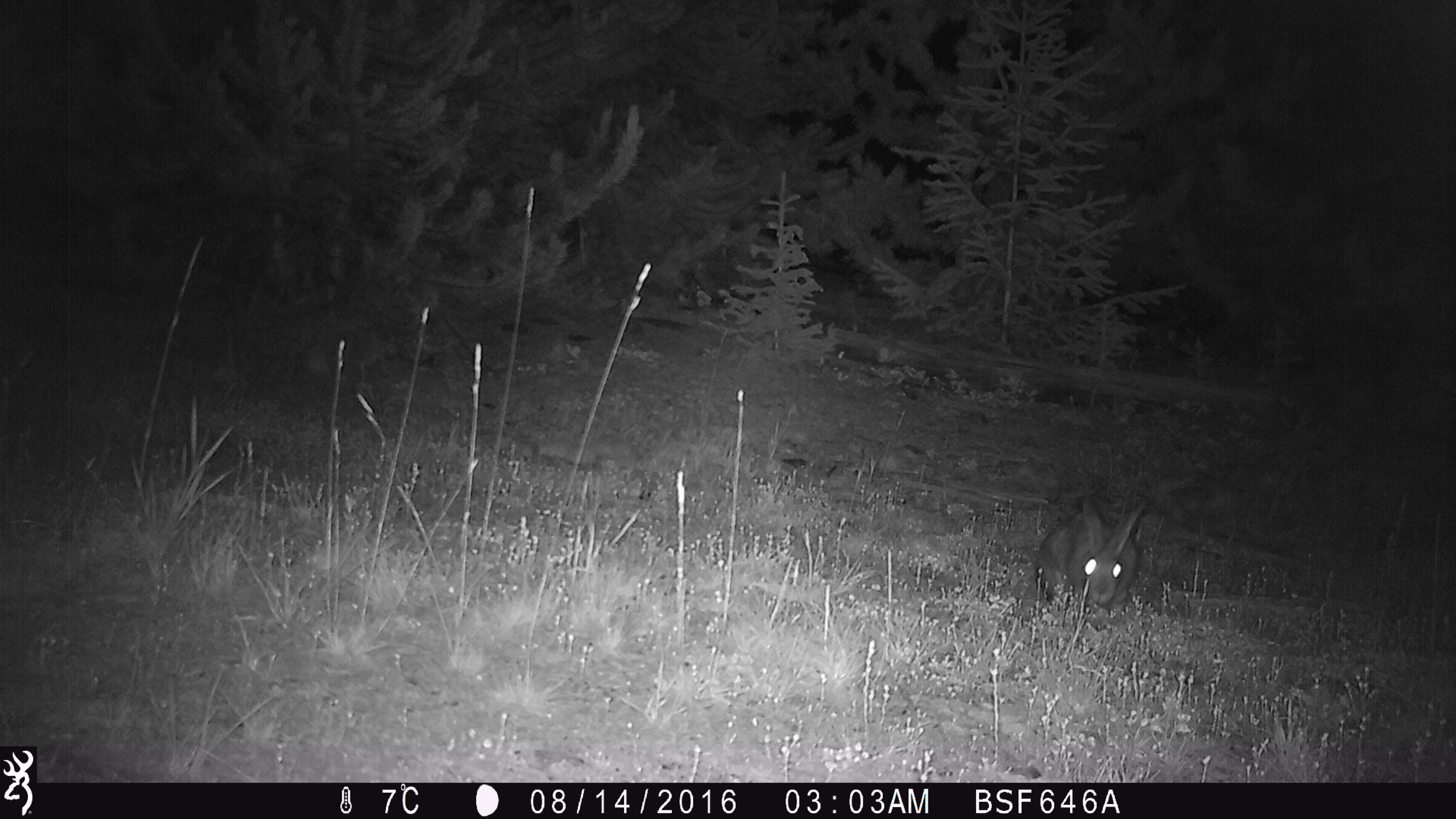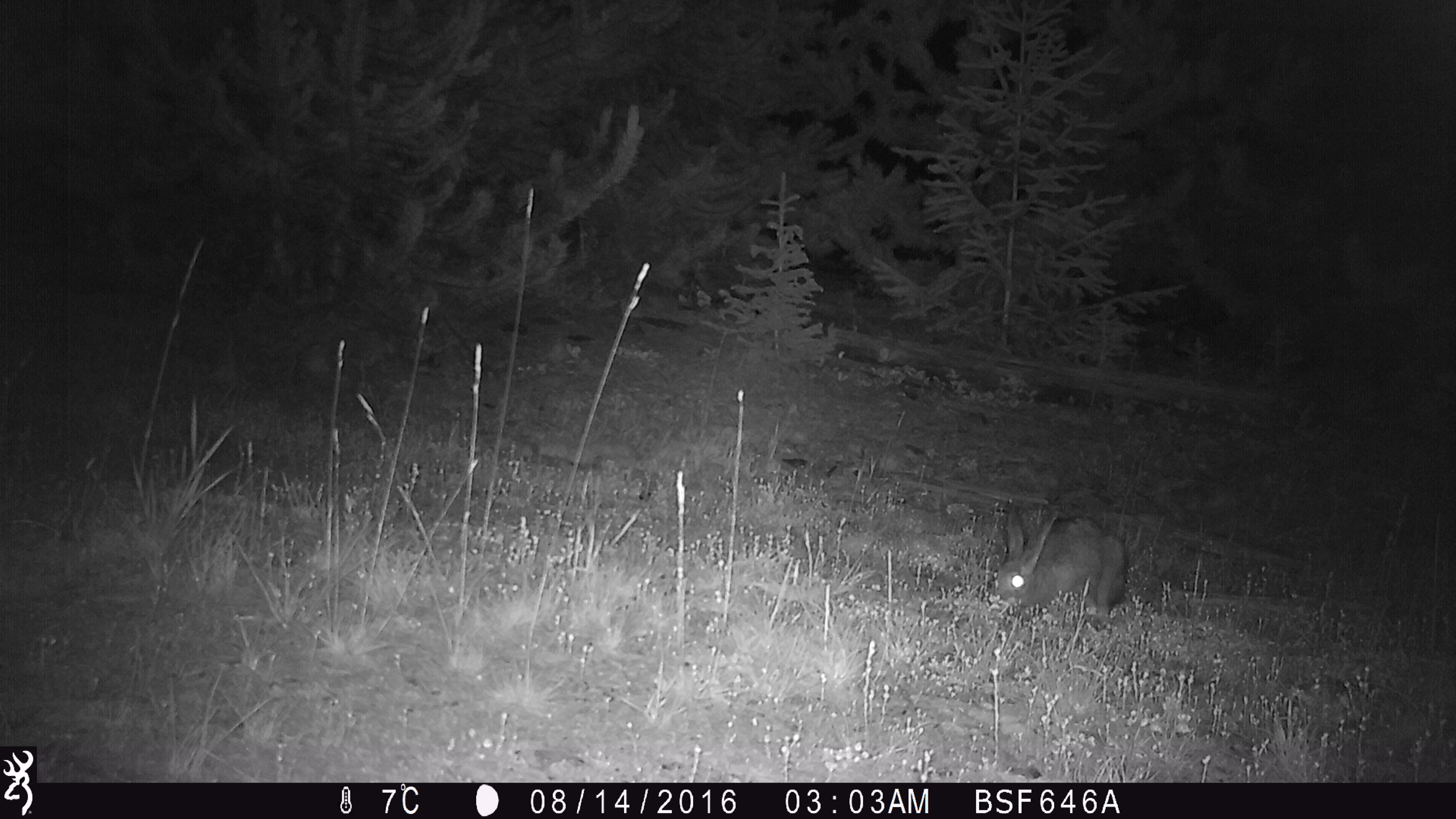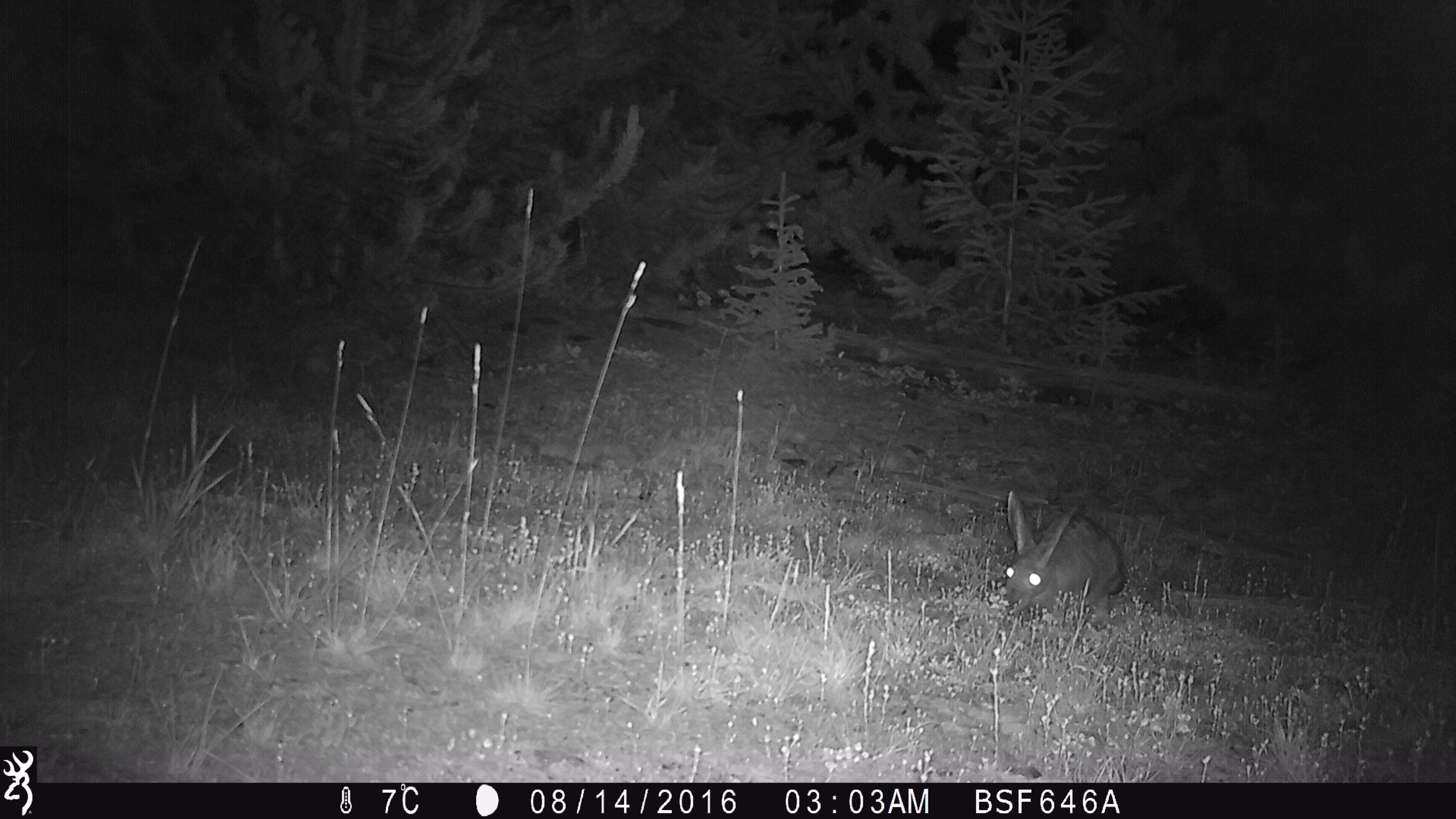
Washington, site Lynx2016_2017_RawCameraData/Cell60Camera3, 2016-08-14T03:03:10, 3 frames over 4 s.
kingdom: Animalia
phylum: Chordata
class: Mammalia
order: Lagomorpha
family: Leporidae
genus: Lepus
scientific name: Lepus americanus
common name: snowshoe hare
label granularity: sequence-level